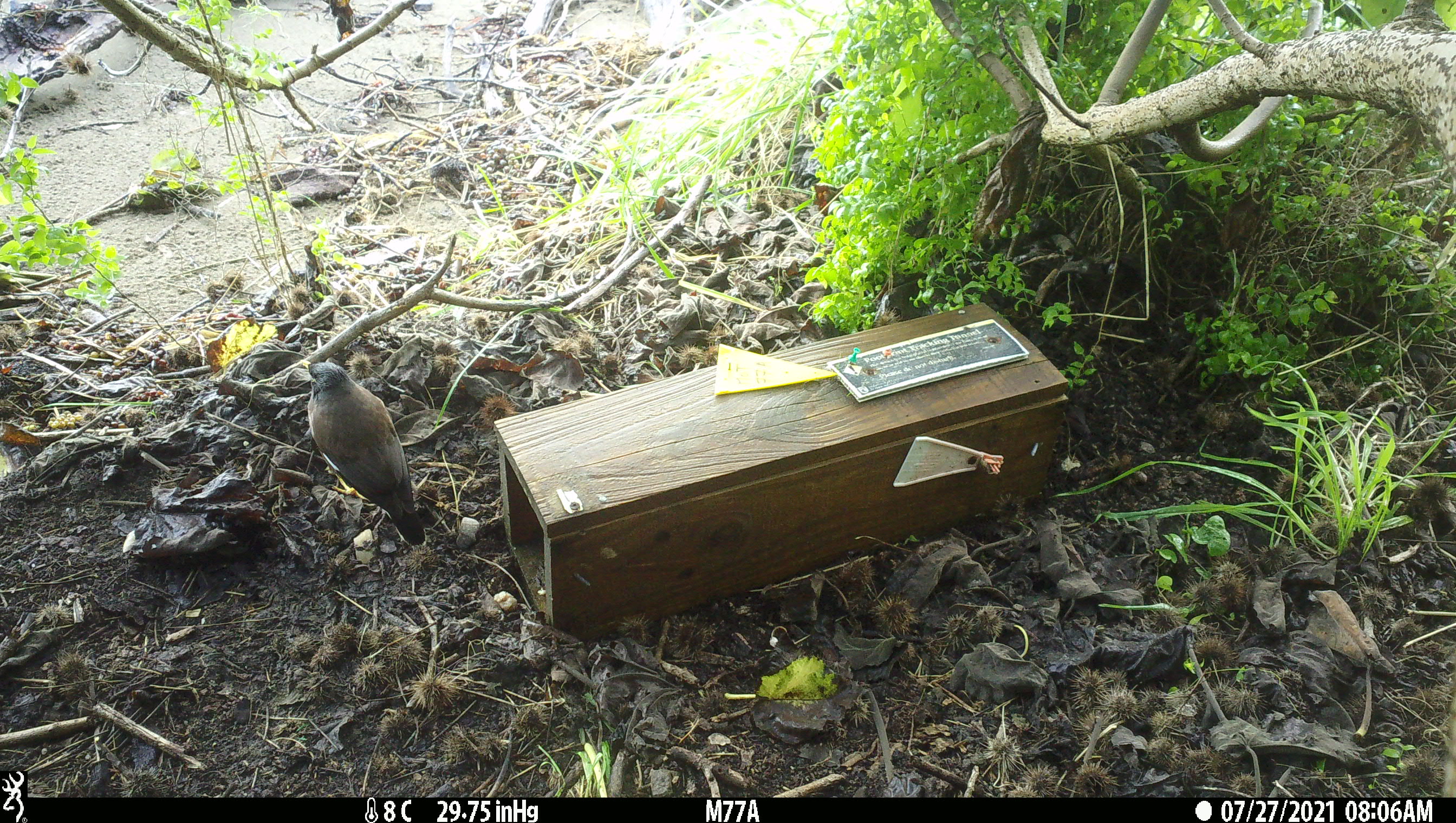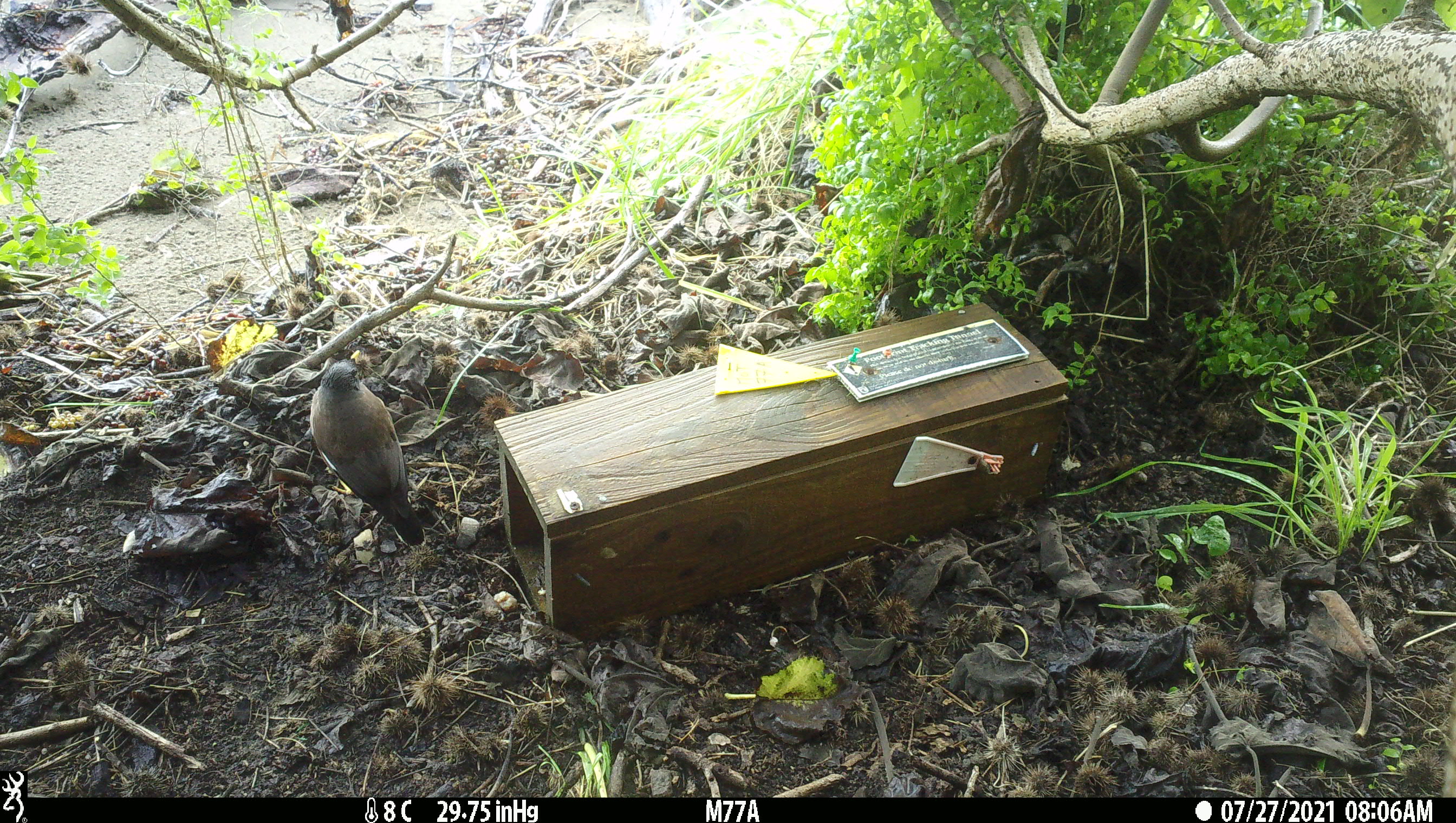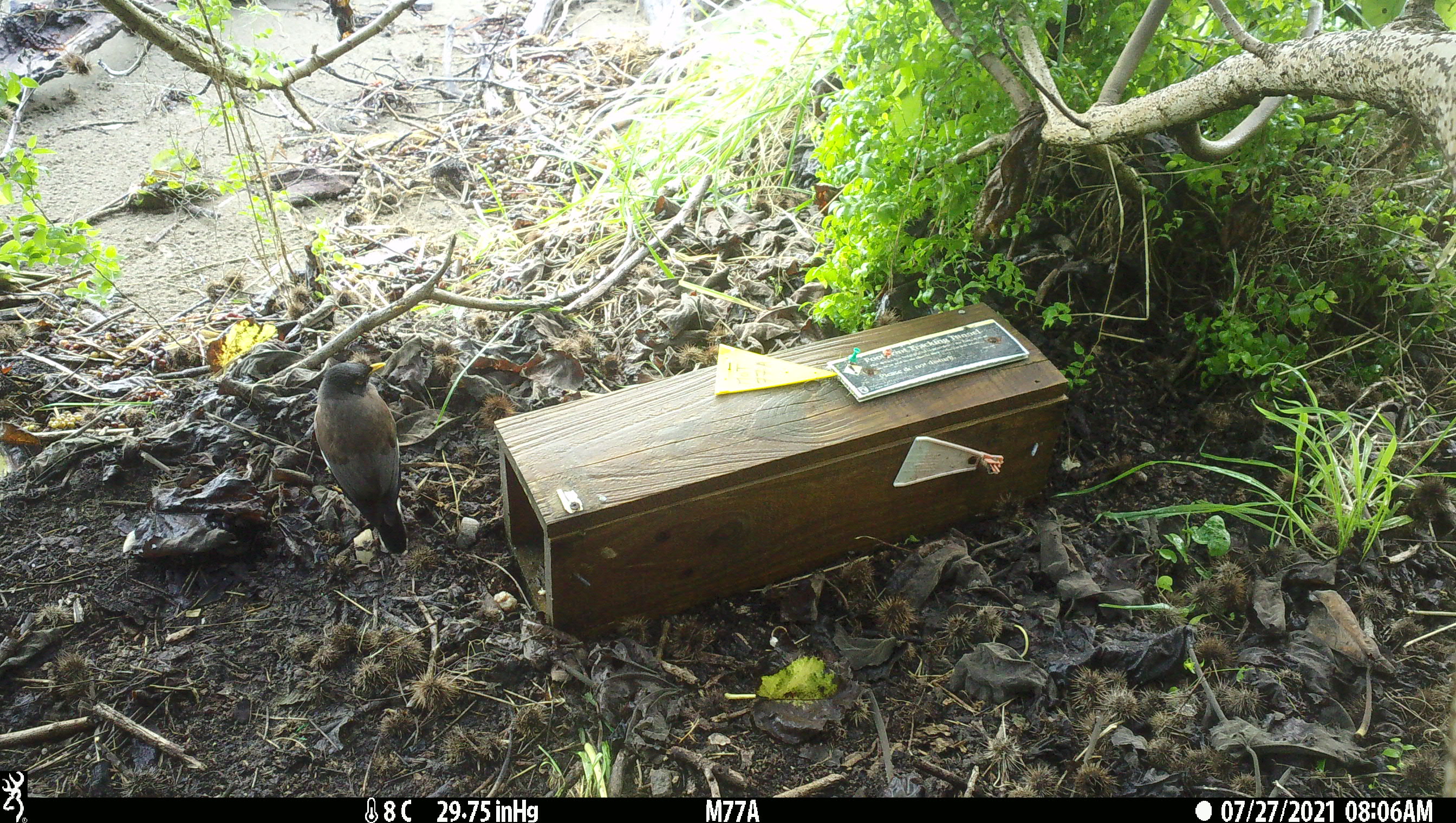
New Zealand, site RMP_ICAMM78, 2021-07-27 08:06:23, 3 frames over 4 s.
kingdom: Animalia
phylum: Chordata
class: Aves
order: Passeriformes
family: Sturnidae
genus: Acridotheres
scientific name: Acridotheres tristis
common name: common myna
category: myna